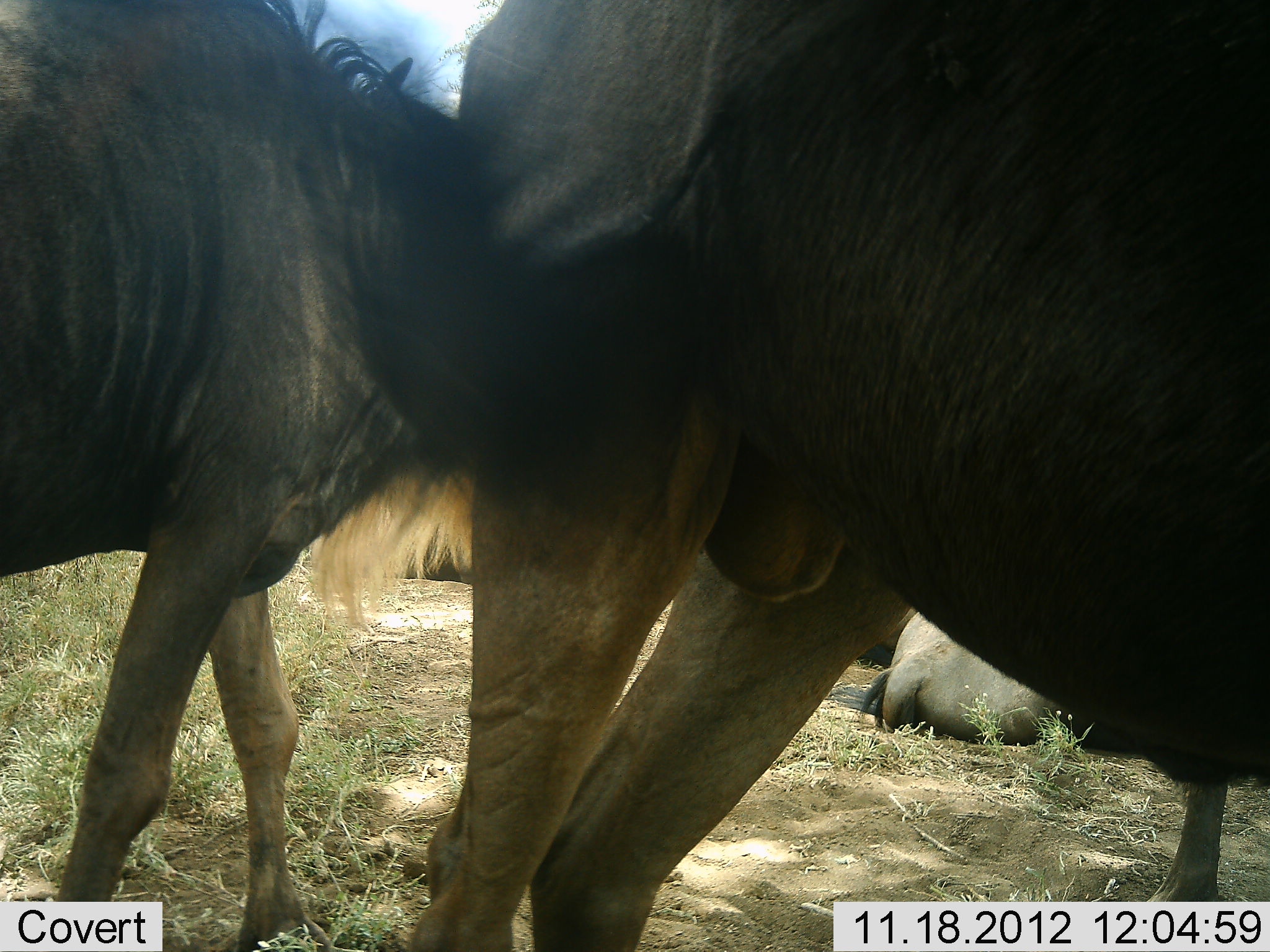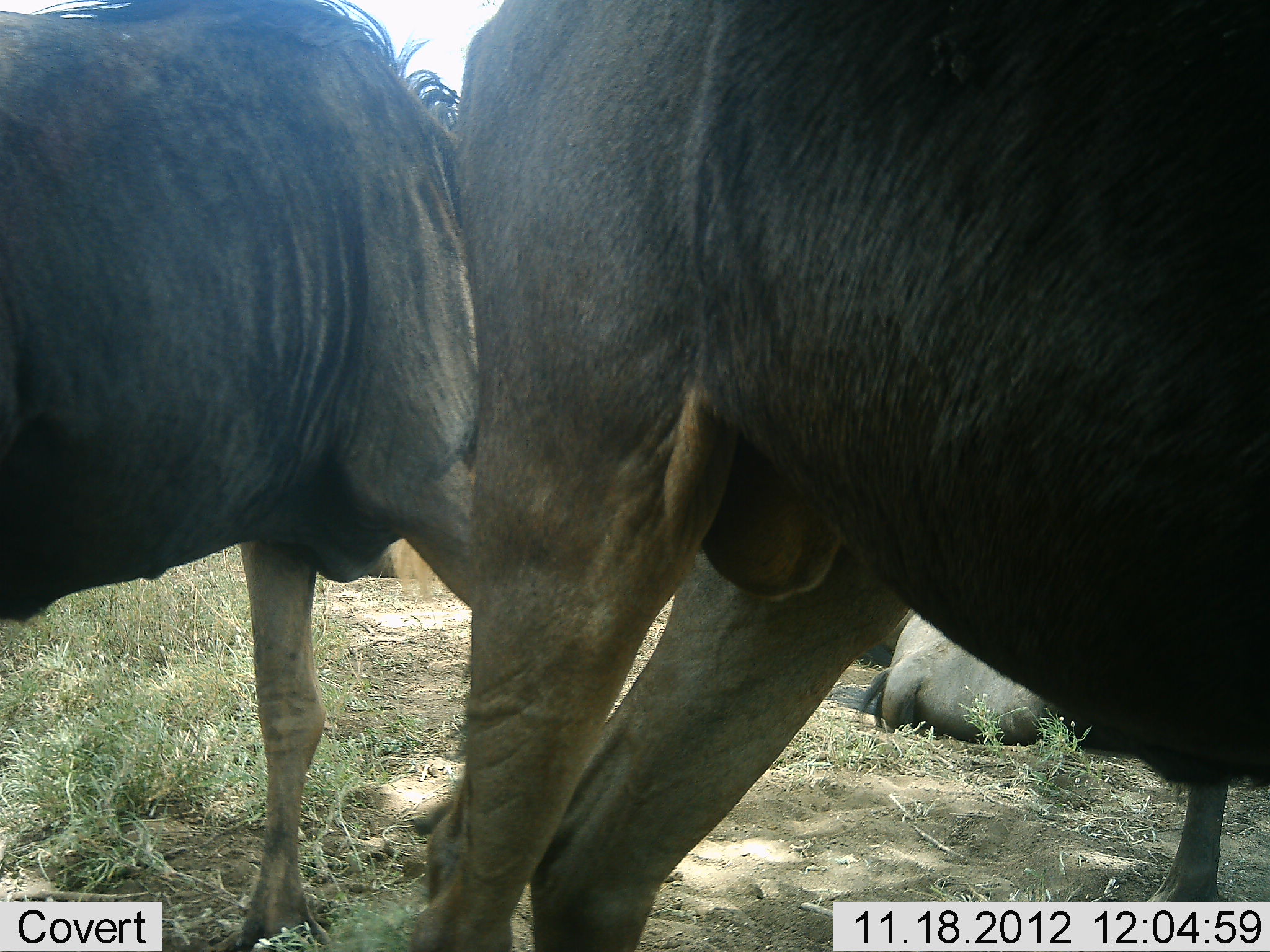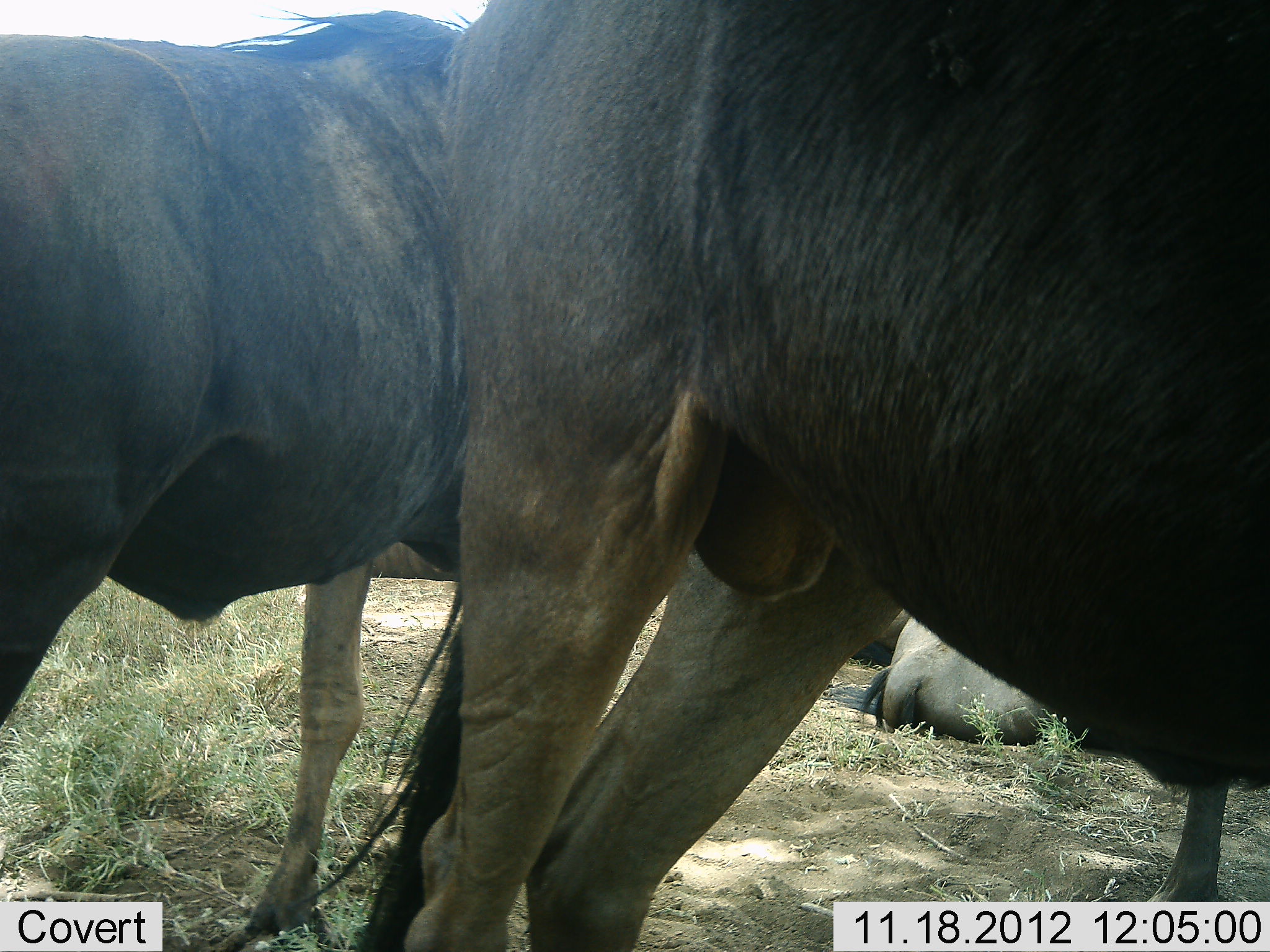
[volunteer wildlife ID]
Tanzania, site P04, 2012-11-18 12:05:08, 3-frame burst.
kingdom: Animalia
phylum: Chordata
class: Mammalia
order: Artiodactyla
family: Bovidae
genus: Connochaetes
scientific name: Connochaetes taurinus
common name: blue wildebeest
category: wildebeest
Wildebeest (blue wildebeest) (Connochaetes taurinus), count 4. Behavior (volunteer vote fractions): standing 90%, resting 80%, moving 20%, interacting 10%. Young present (vote fraction): 0%. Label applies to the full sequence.